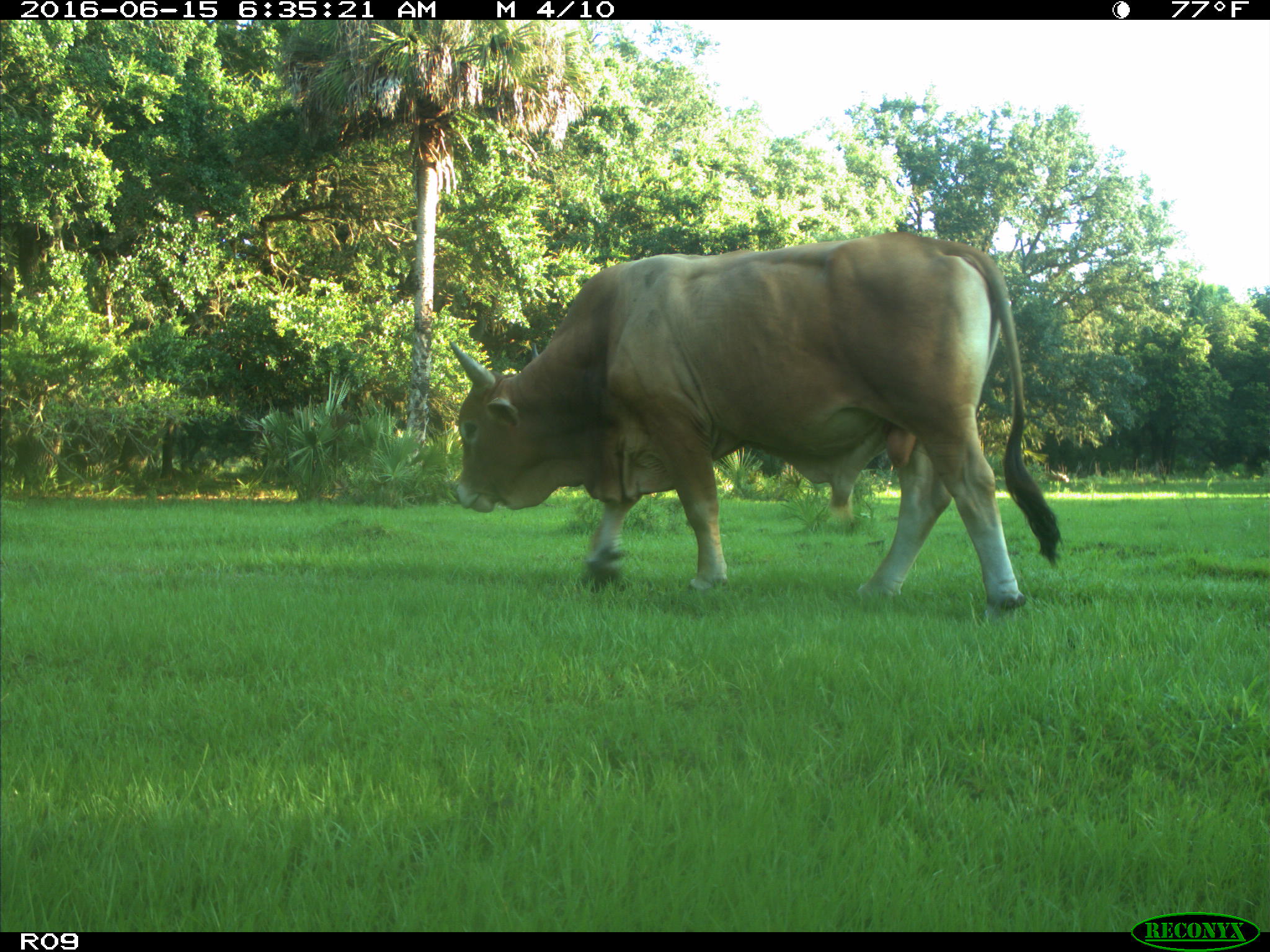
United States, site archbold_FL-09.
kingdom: Animalia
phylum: Chordata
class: Mammalia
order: Artiodactyla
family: Bovidae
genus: Bos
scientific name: Bos taurus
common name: domestic cow